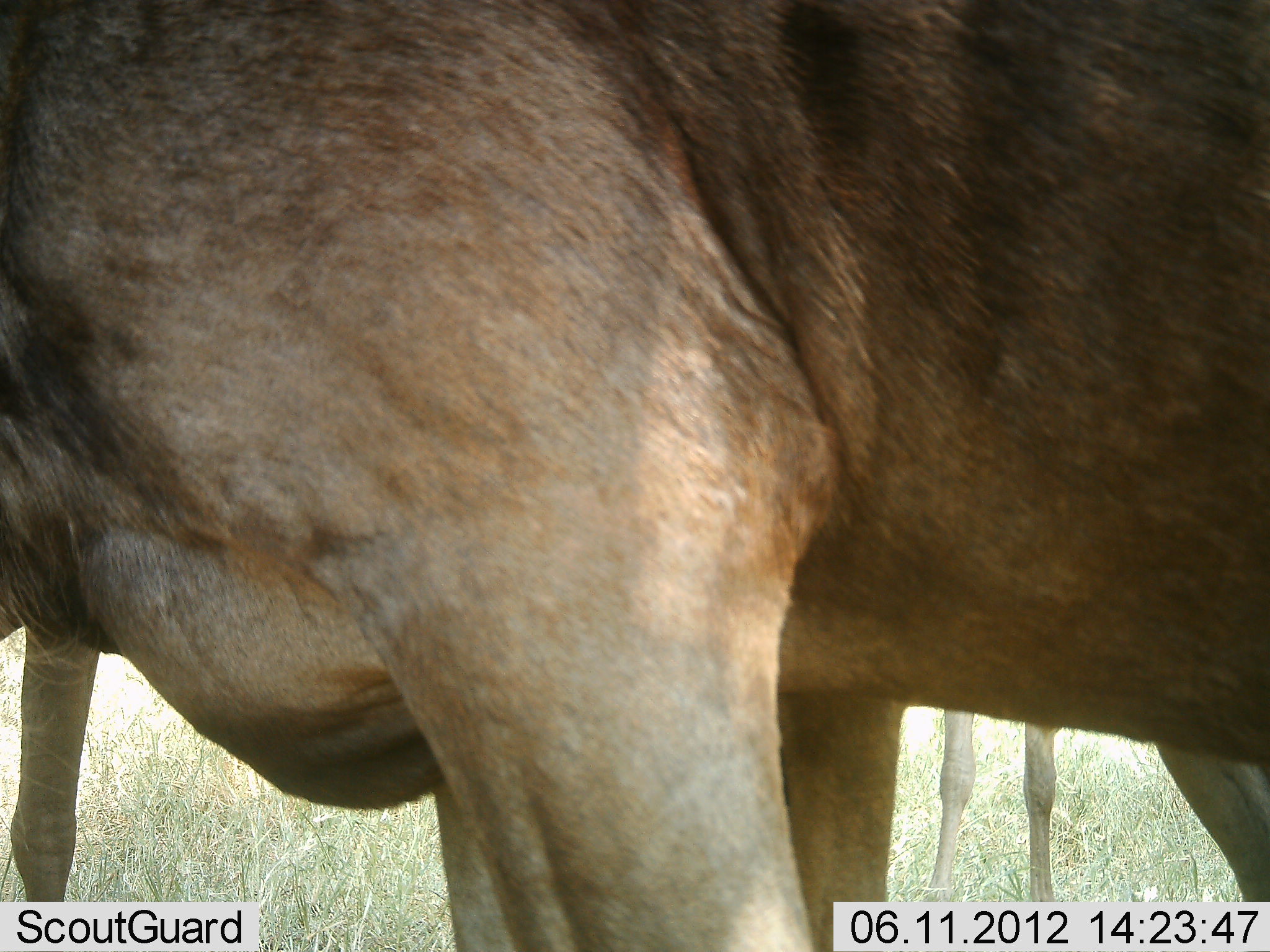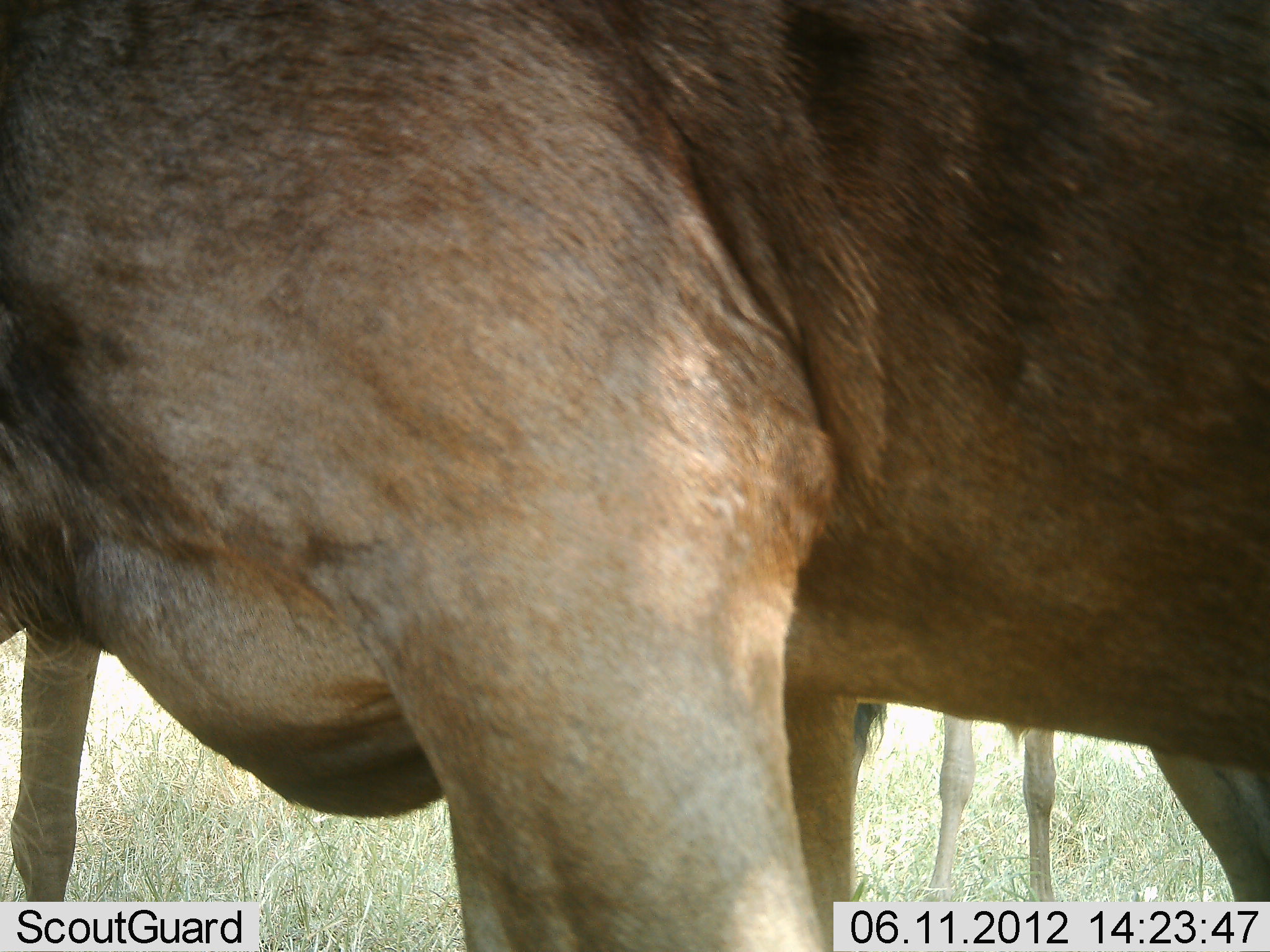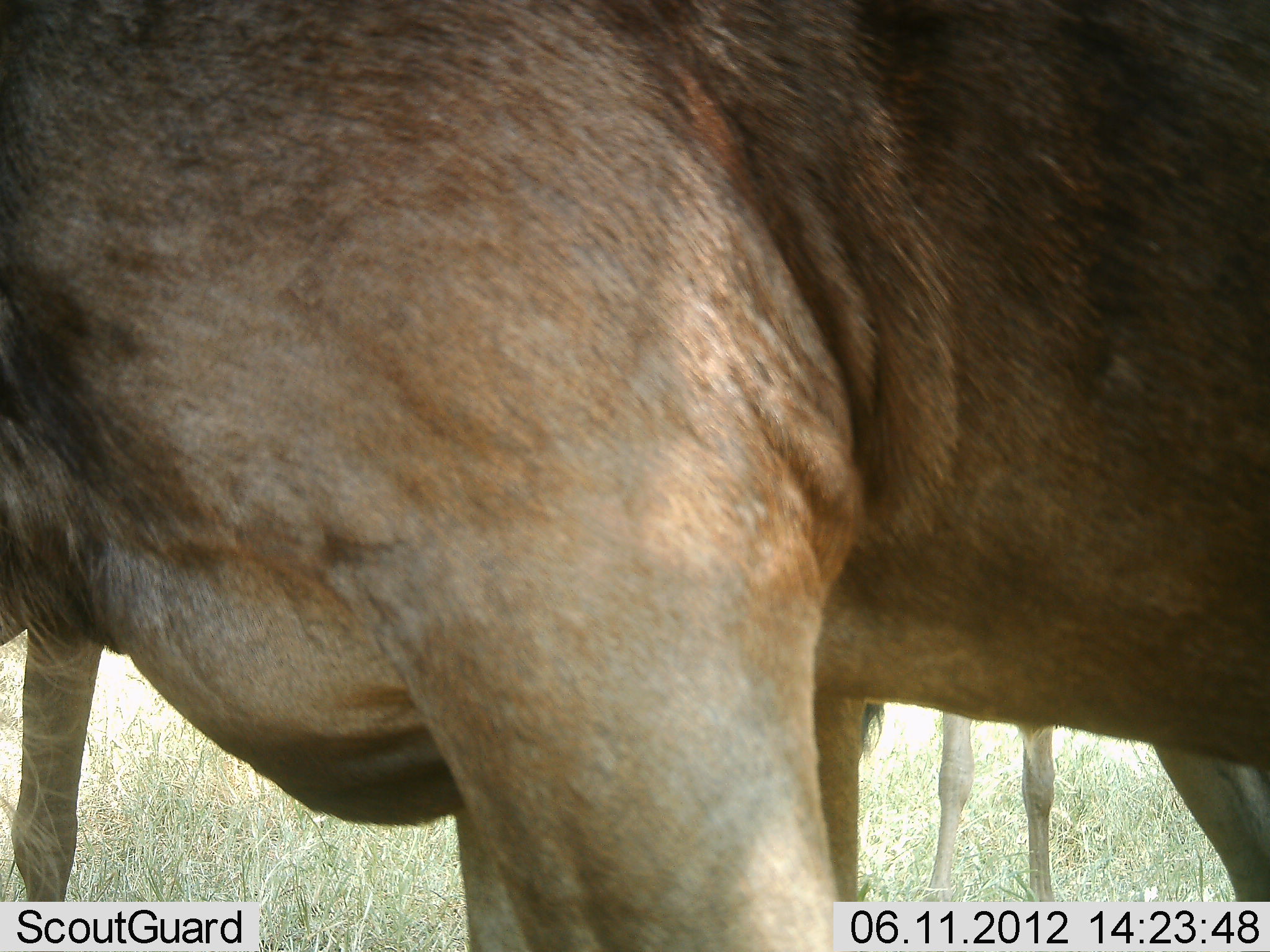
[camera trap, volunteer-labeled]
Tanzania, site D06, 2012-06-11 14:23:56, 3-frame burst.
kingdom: Animalia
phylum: Chordata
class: Mammalia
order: Artiodactyla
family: Bovidae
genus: Connochaetes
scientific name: Connochaetes taurinus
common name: blue wildebeest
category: wildebeest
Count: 3.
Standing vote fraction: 100%.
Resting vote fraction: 0%.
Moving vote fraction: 0%.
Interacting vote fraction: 0%.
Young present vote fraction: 30%.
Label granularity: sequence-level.